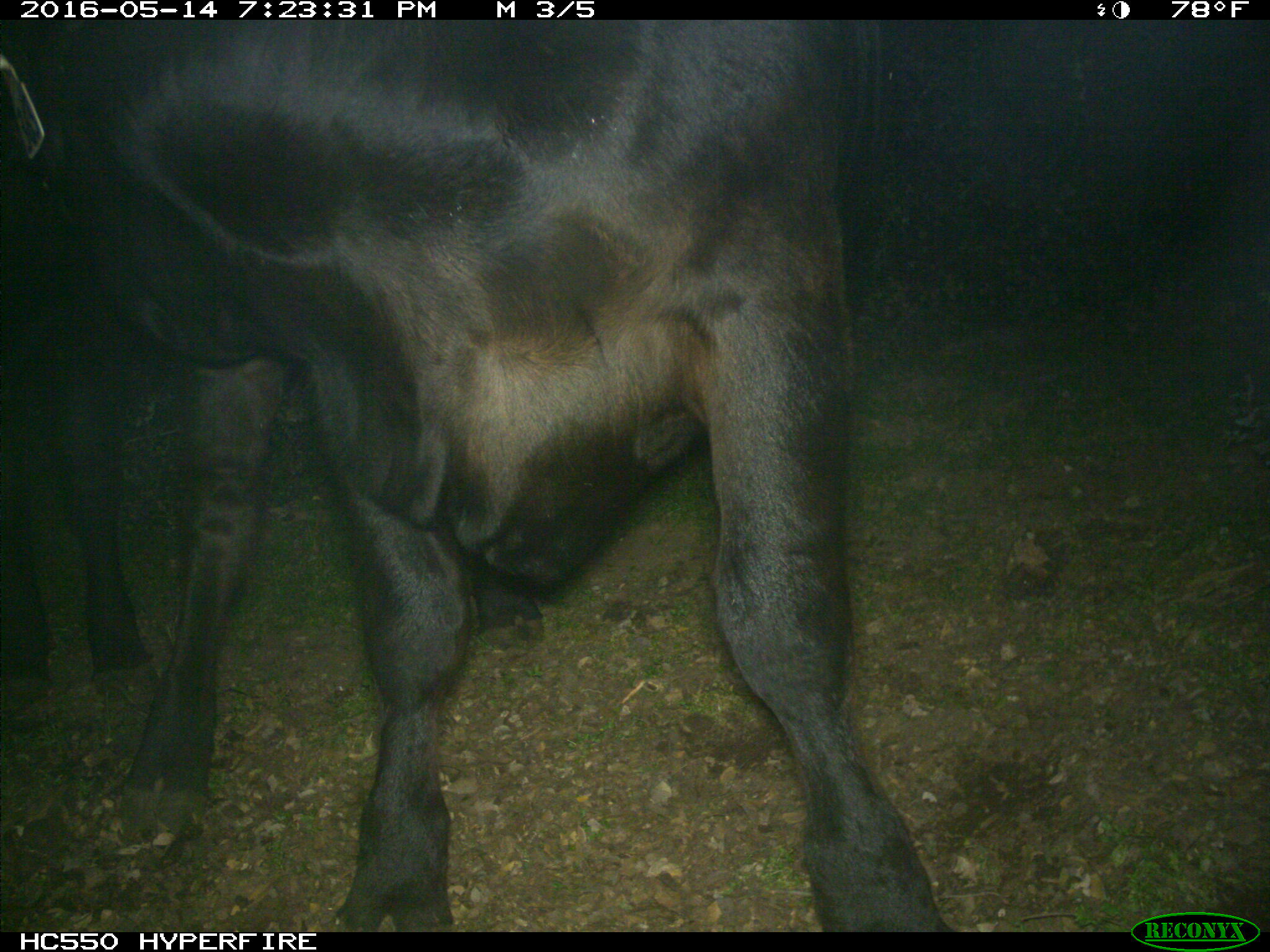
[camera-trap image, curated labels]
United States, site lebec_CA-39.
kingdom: Animalia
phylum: Chordata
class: Mammalia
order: Artiodactyla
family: Bovidae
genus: Bos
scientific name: Bos taurus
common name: domestic cow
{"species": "Bos taurus (domestic cow)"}